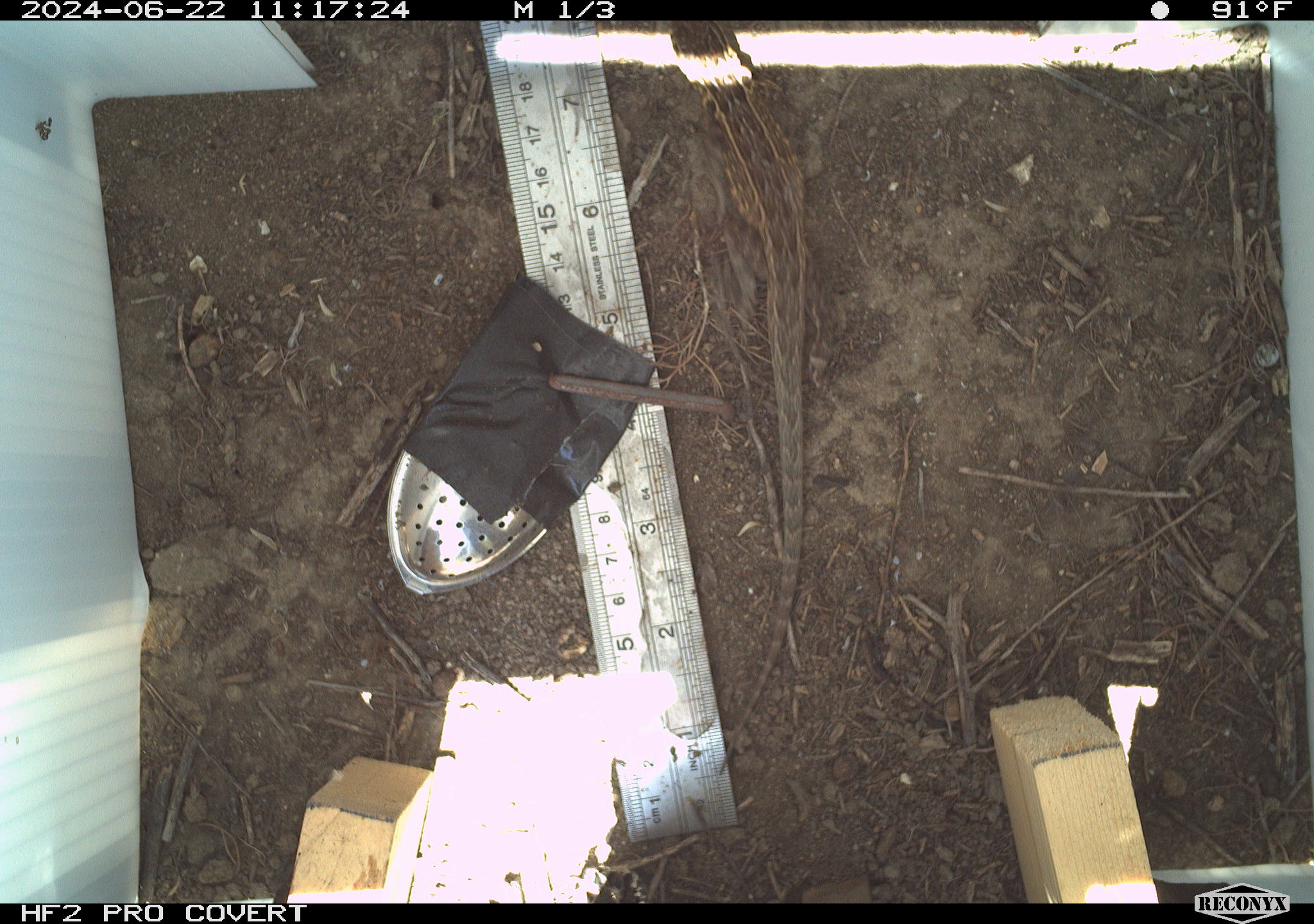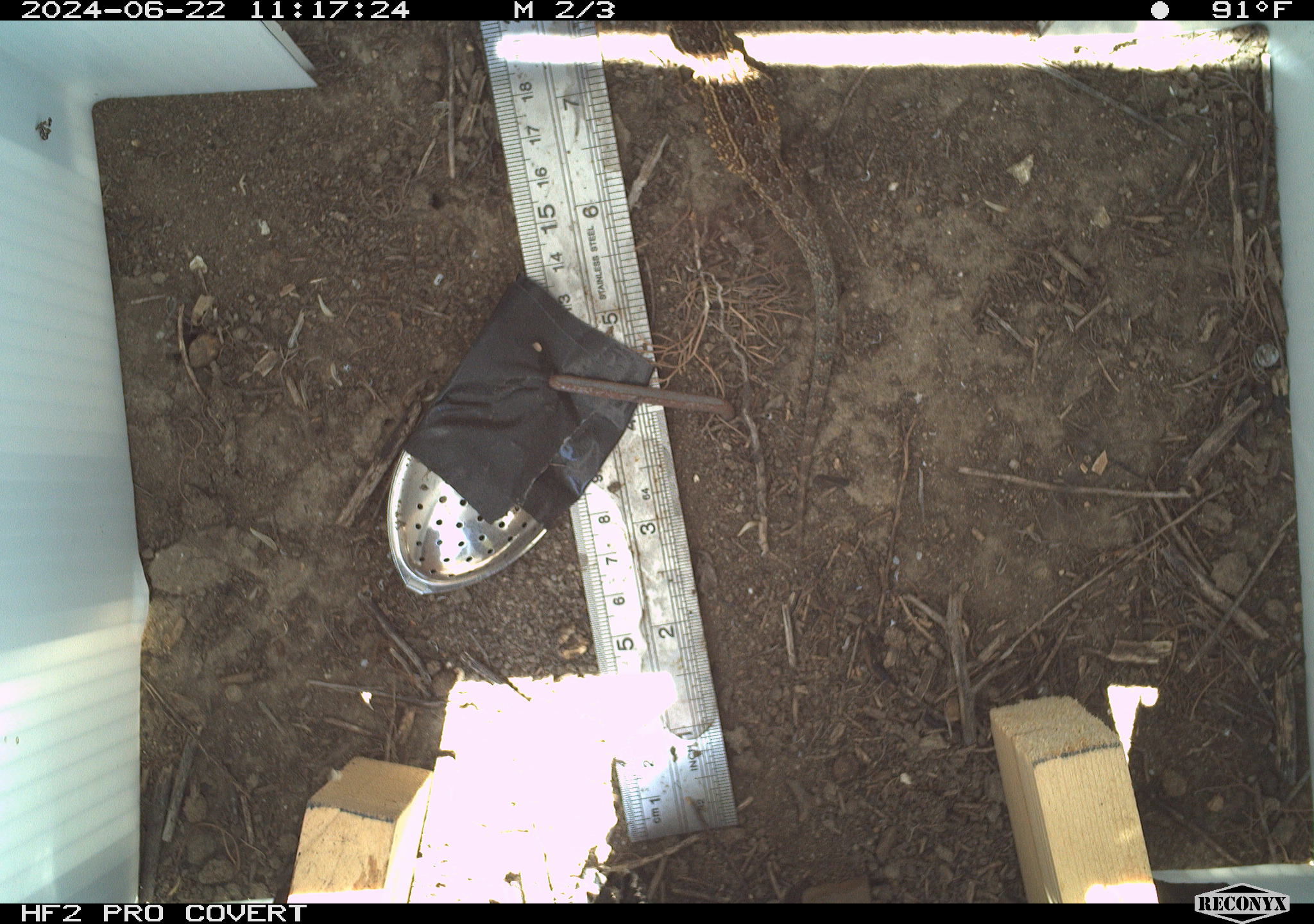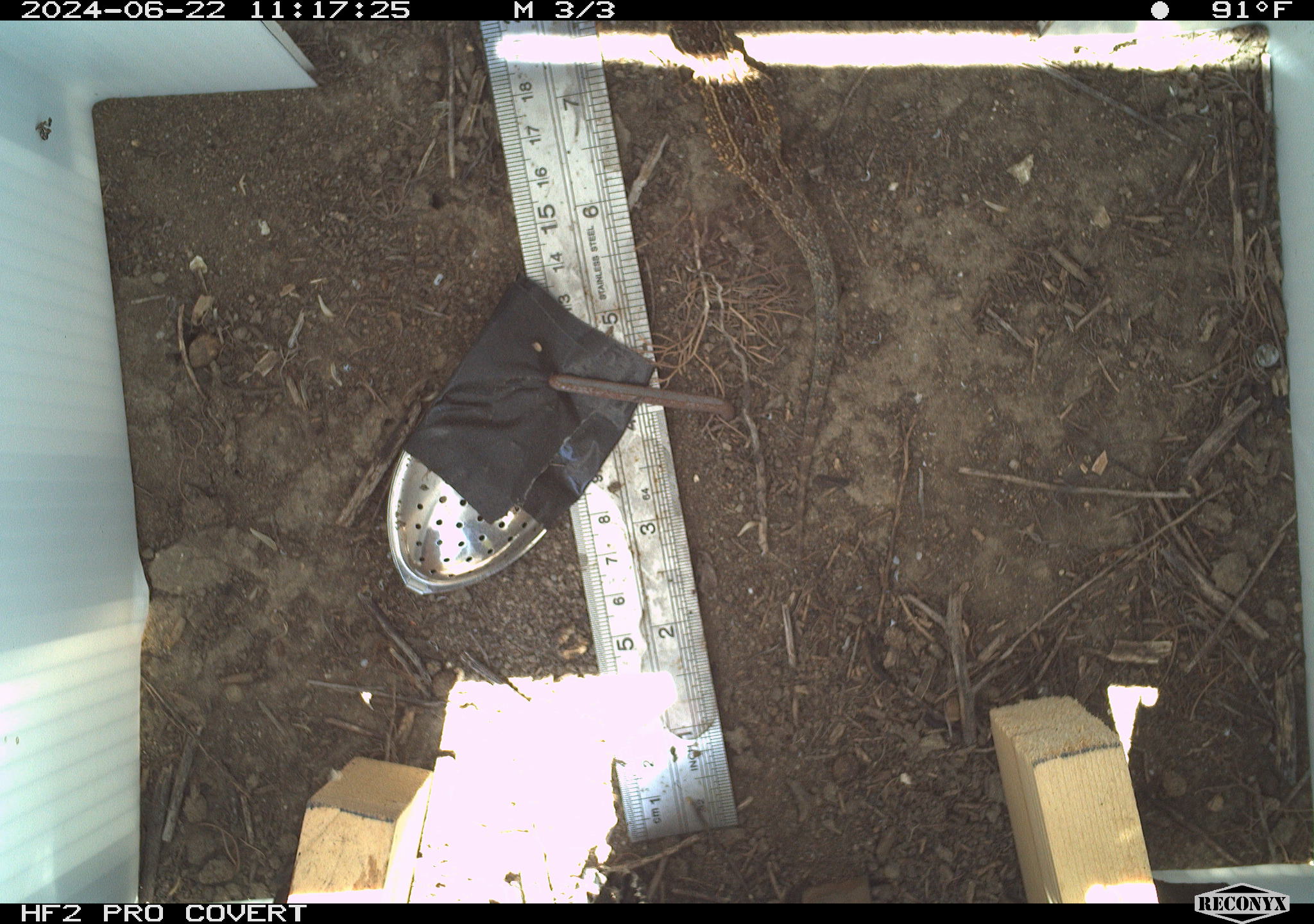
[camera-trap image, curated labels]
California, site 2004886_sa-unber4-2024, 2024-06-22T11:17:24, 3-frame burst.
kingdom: Animalia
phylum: Chordata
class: Reptilia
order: Squamata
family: Phrynosomatidae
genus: Sceloporus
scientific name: Sceloporus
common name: spiny lizards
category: sceloporus species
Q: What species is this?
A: Sceloporus species (spiny lizards) (Sceloporus).